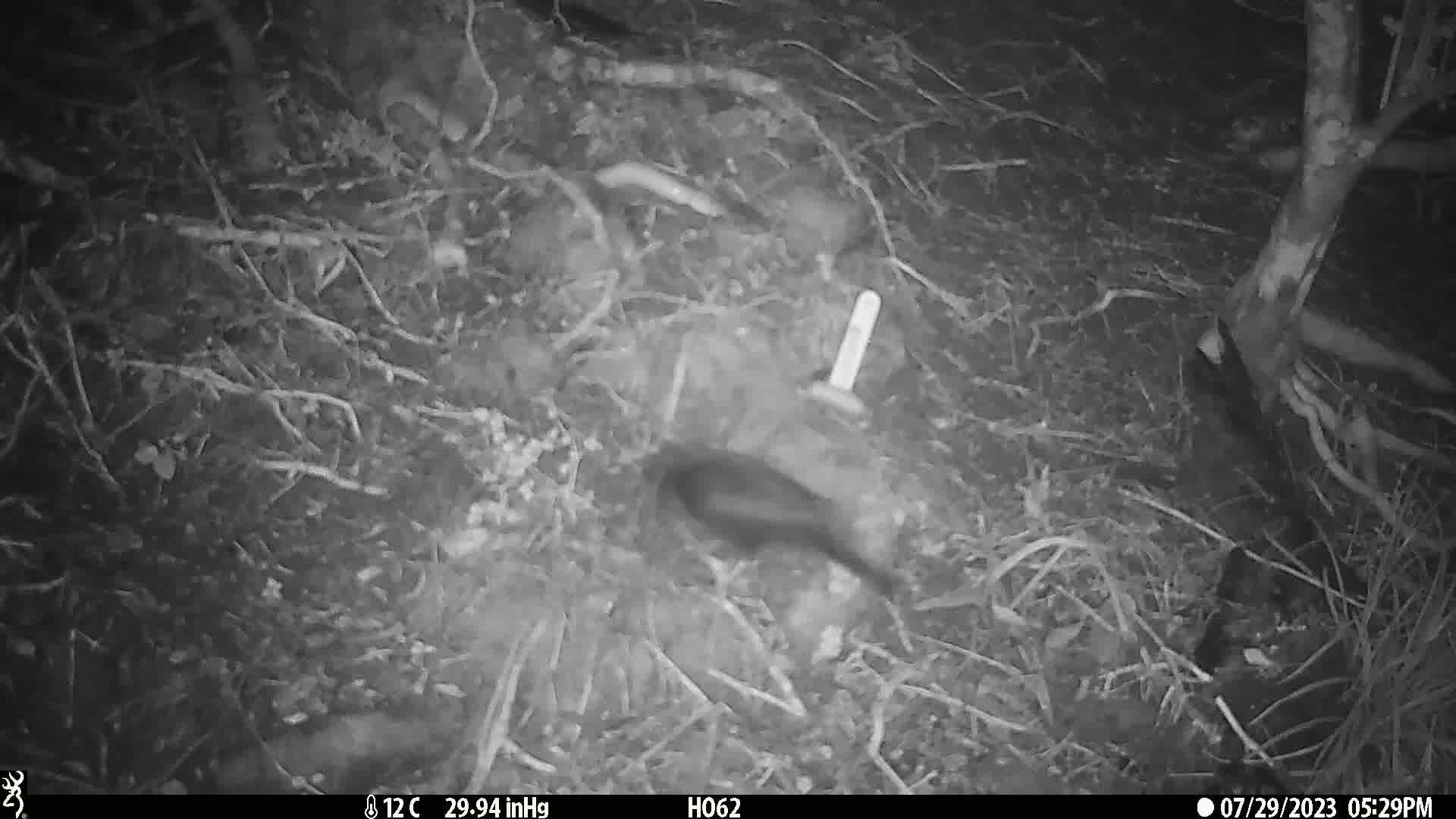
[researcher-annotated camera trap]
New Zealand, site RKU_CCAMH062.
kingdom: Animalia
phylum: Chordata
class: Aves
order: Passeriformes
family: Turdidae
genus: Turdus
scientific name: Turdus merula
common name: eurasian blackbird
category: blackbird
Blackbird (eurasian blackbird) (Turdus merula).